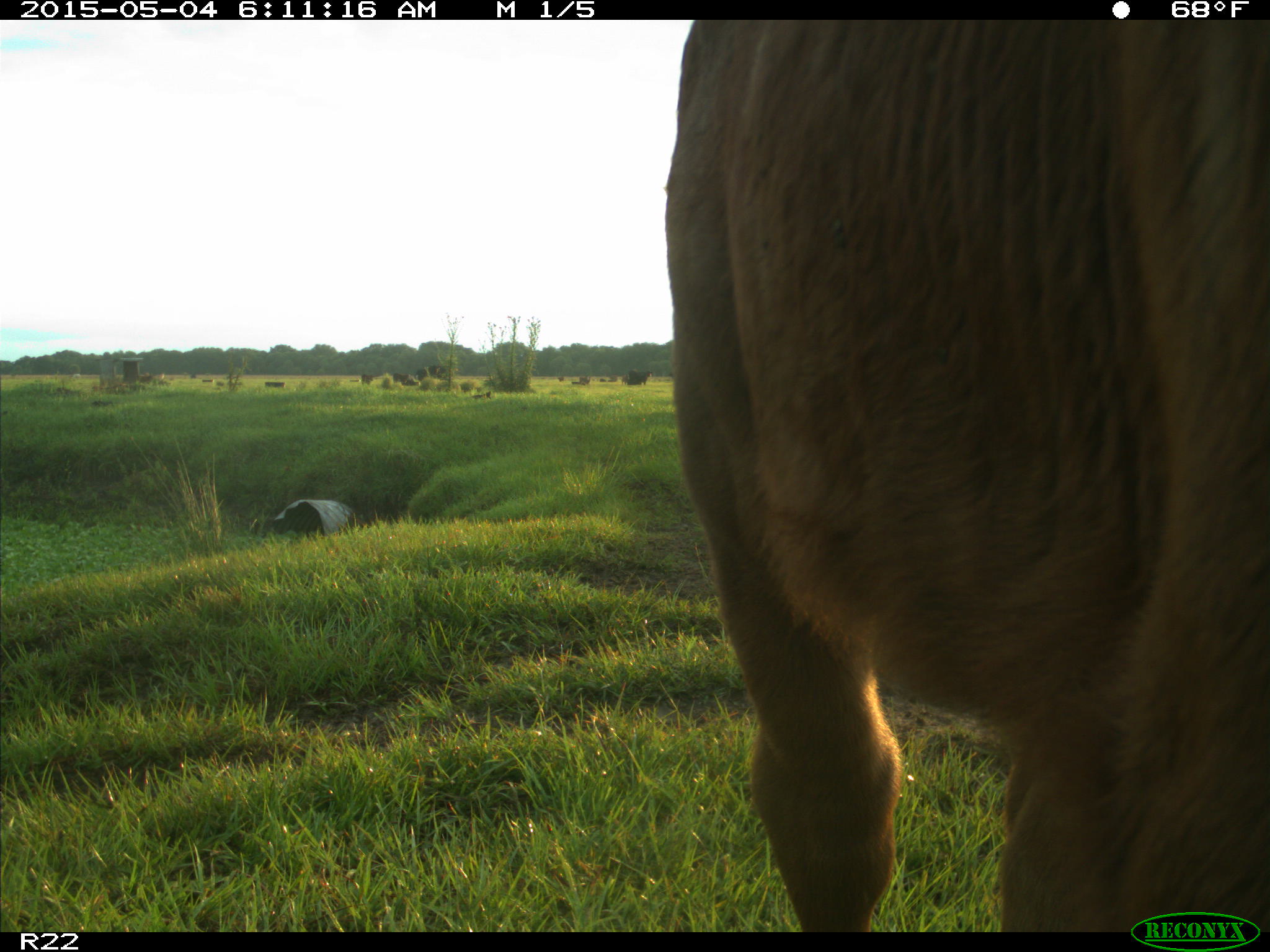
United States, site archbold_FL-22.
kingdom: Animalia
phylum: Chordata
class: Mammalia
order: Artiodactyla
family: Bovidae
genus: Bos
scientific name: Bos taurus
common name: domestic cow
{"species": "Bos taurus (domestic cow)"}